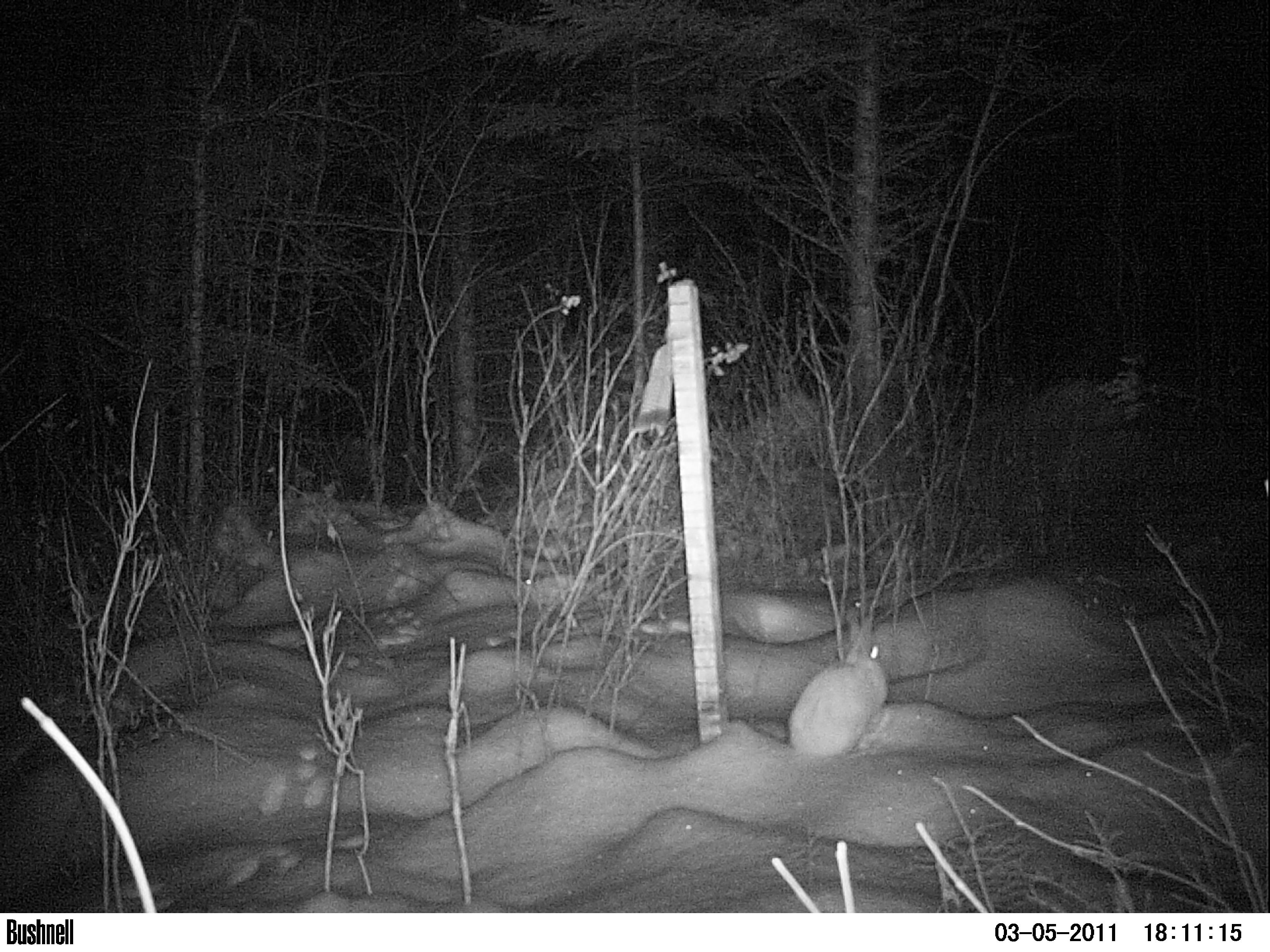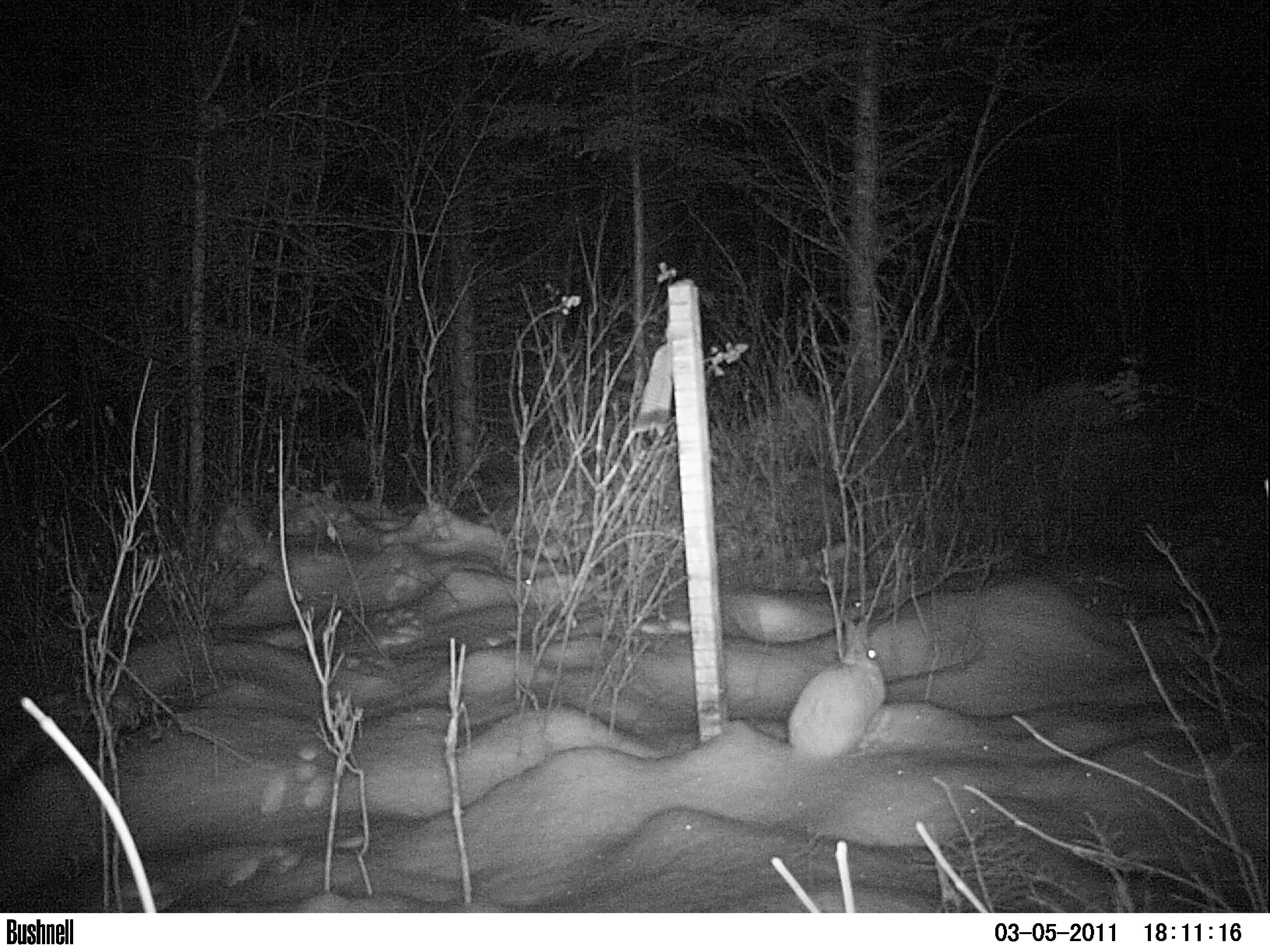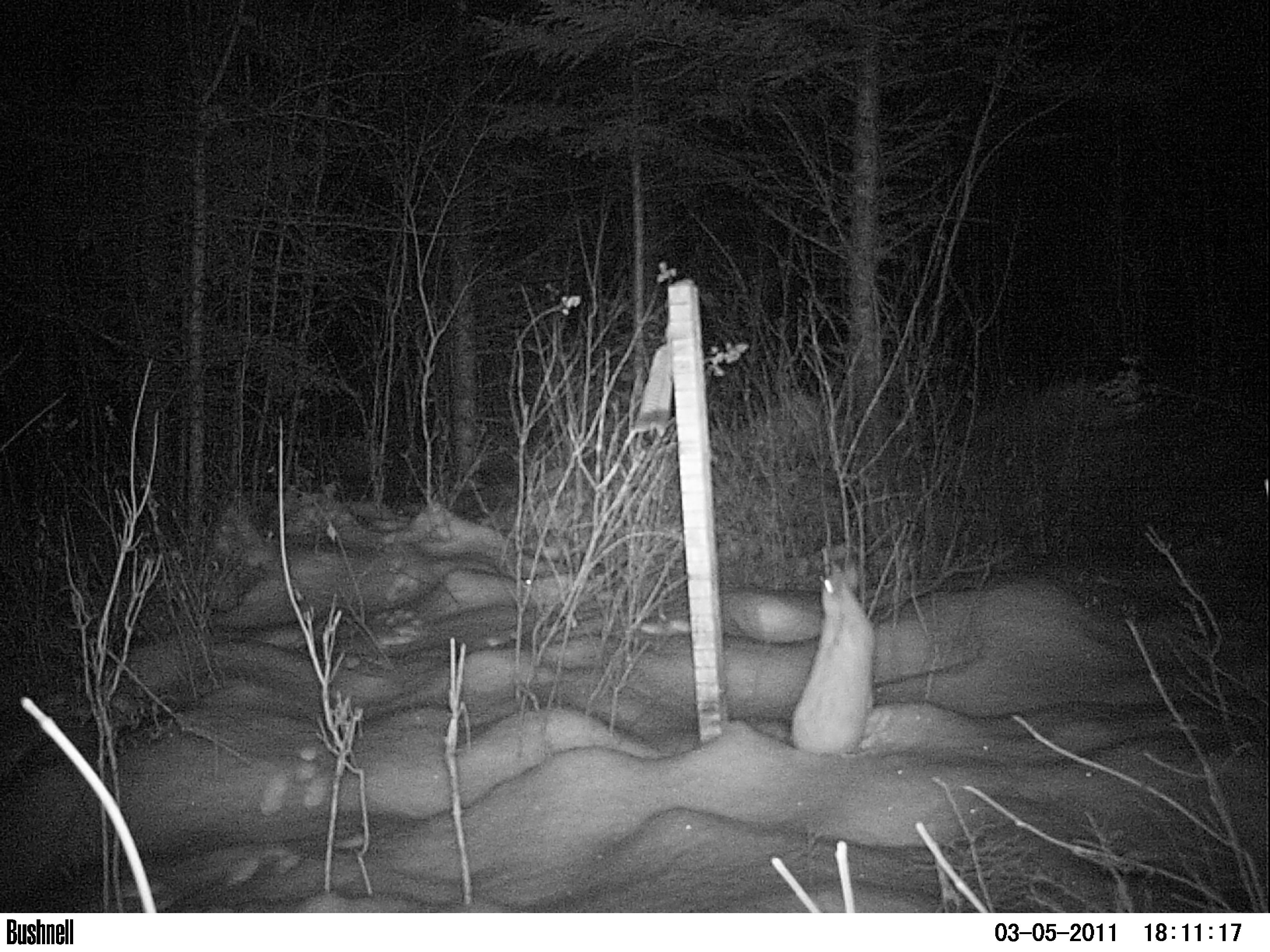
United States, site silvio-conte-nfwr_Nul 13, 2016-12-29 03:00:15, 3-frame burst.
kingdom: Animalia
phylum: Chordata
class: Mammalia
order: Lagomorpha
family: Leporidae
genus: Lepus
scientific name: Lepus americanus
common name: snowshoe hare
Snowshoe hare (Lepus americanus).